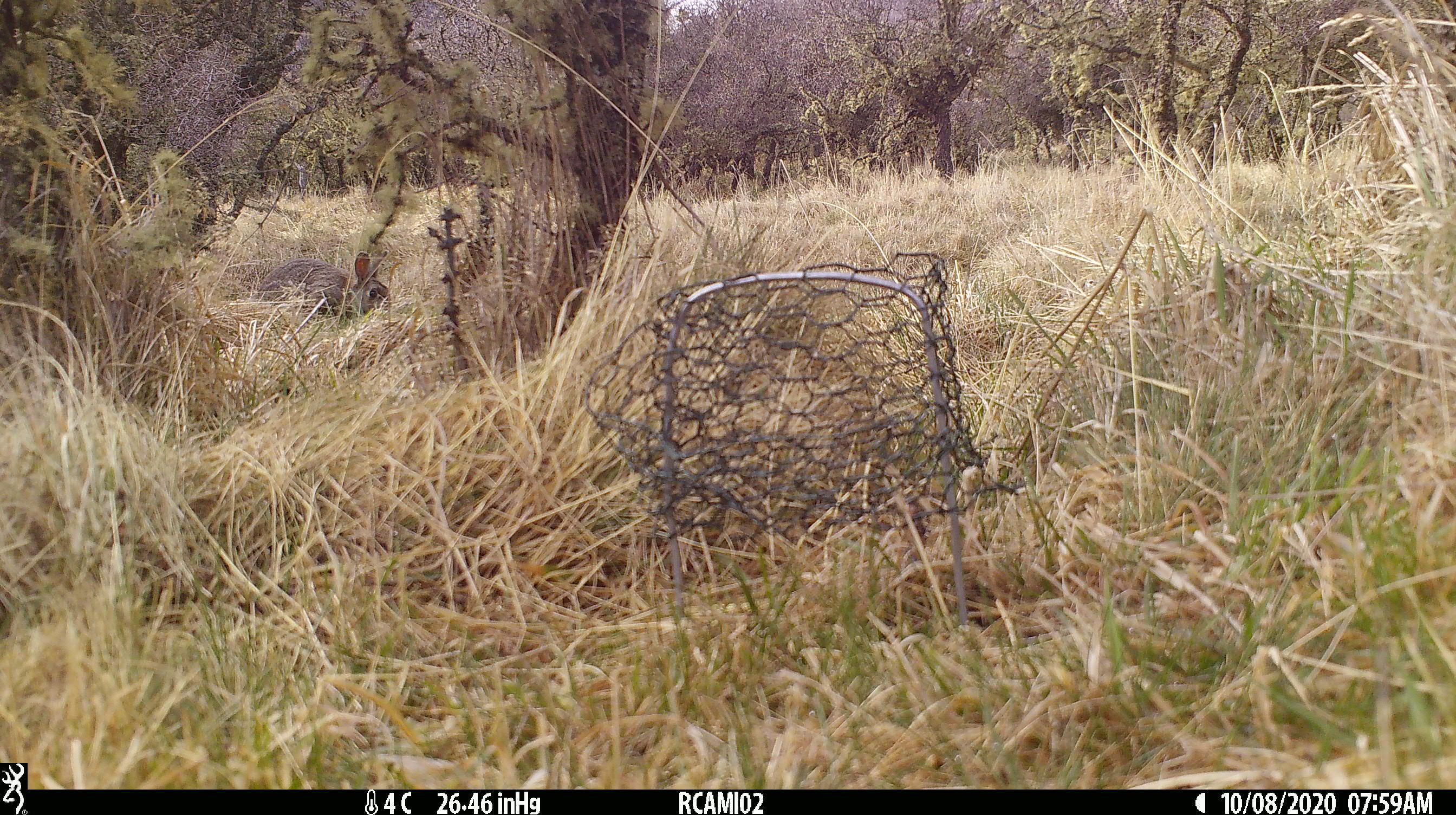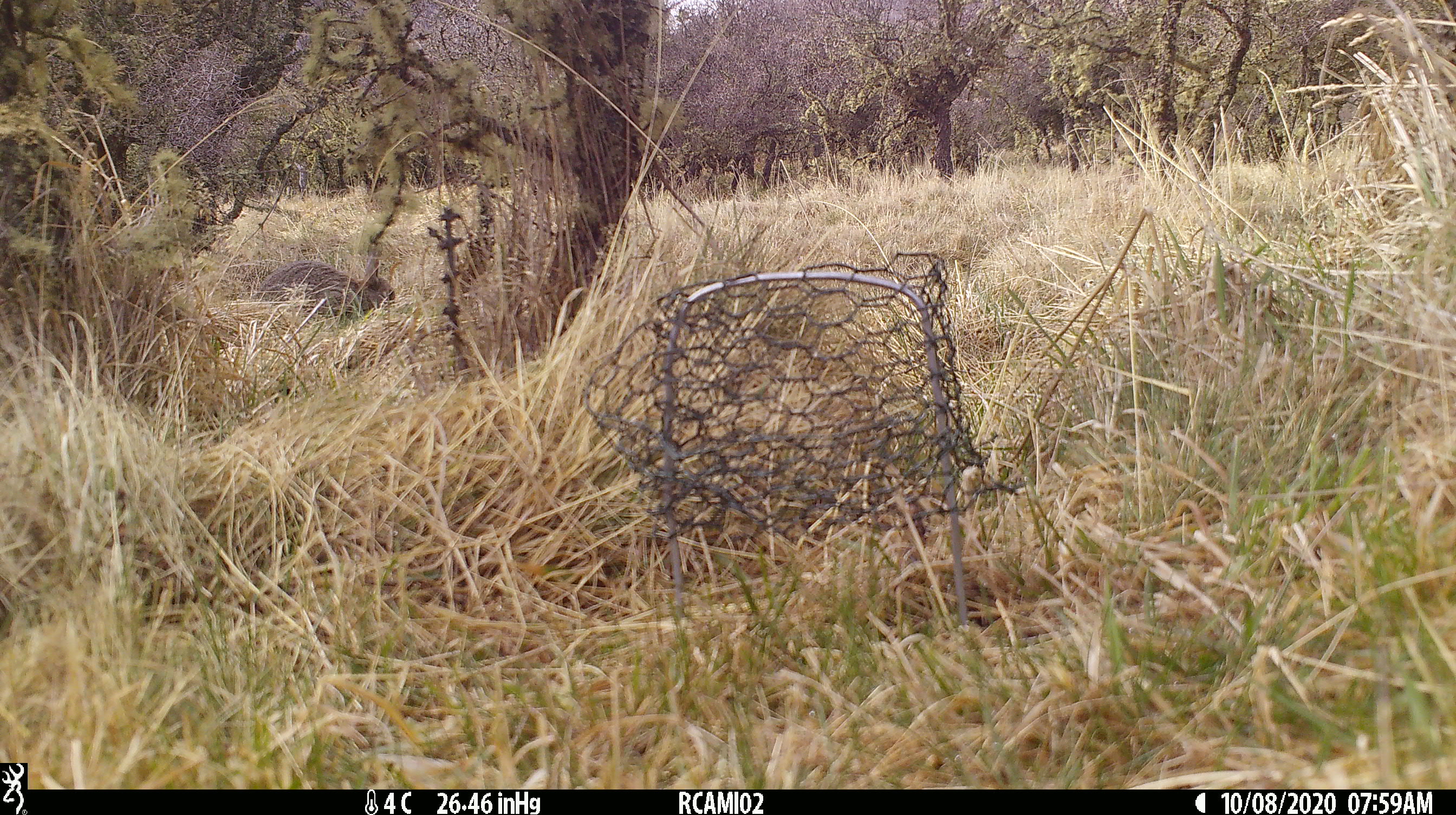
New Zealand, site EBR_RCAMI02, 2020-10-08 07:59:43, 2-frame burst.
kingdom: Animalia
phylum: Chordata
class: Mammalia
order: Lagomorpha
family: Leporidae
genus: Oryctolagus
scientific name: Oryctolagus cuniculus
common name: european rabbit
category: rabbit